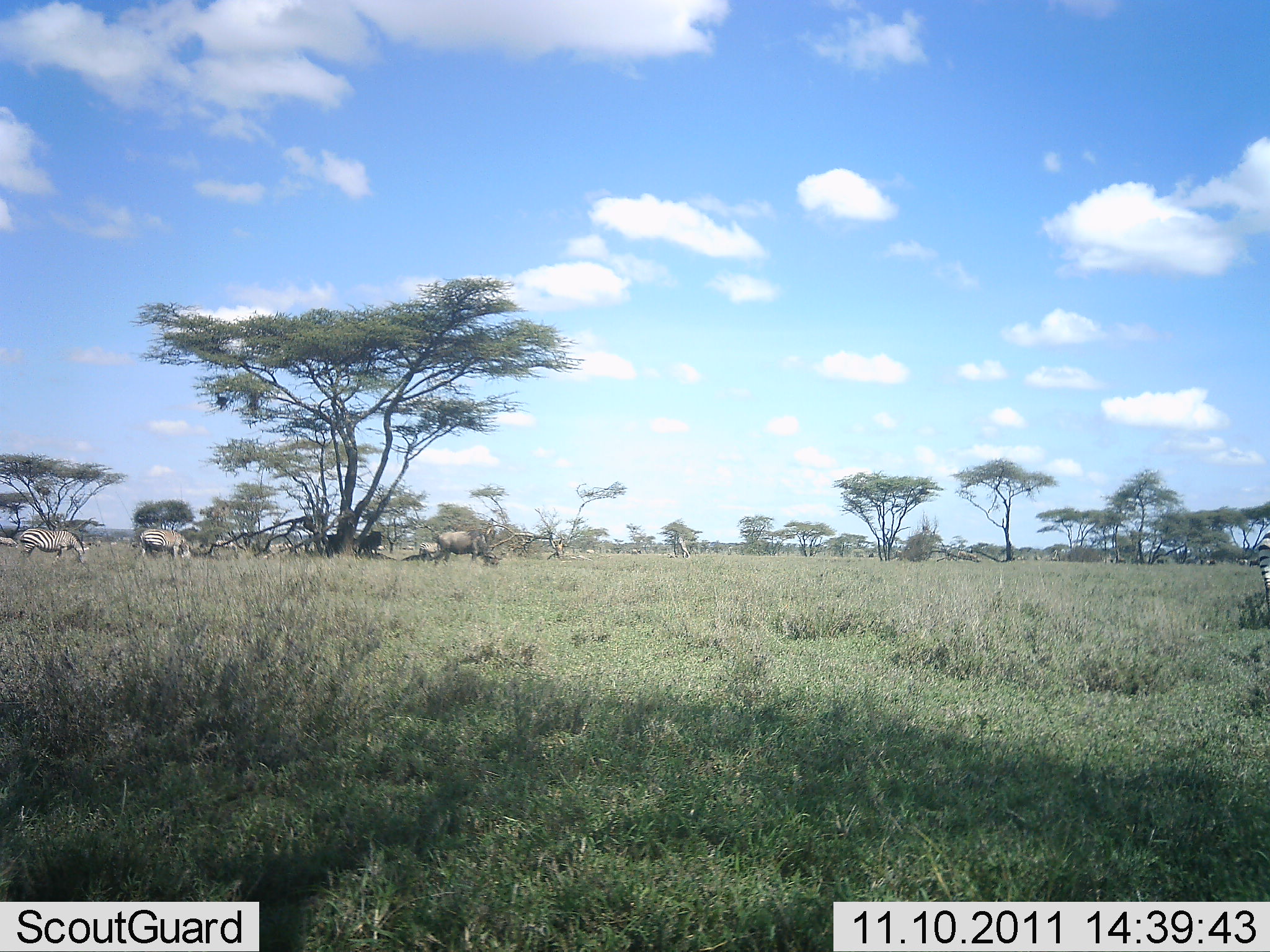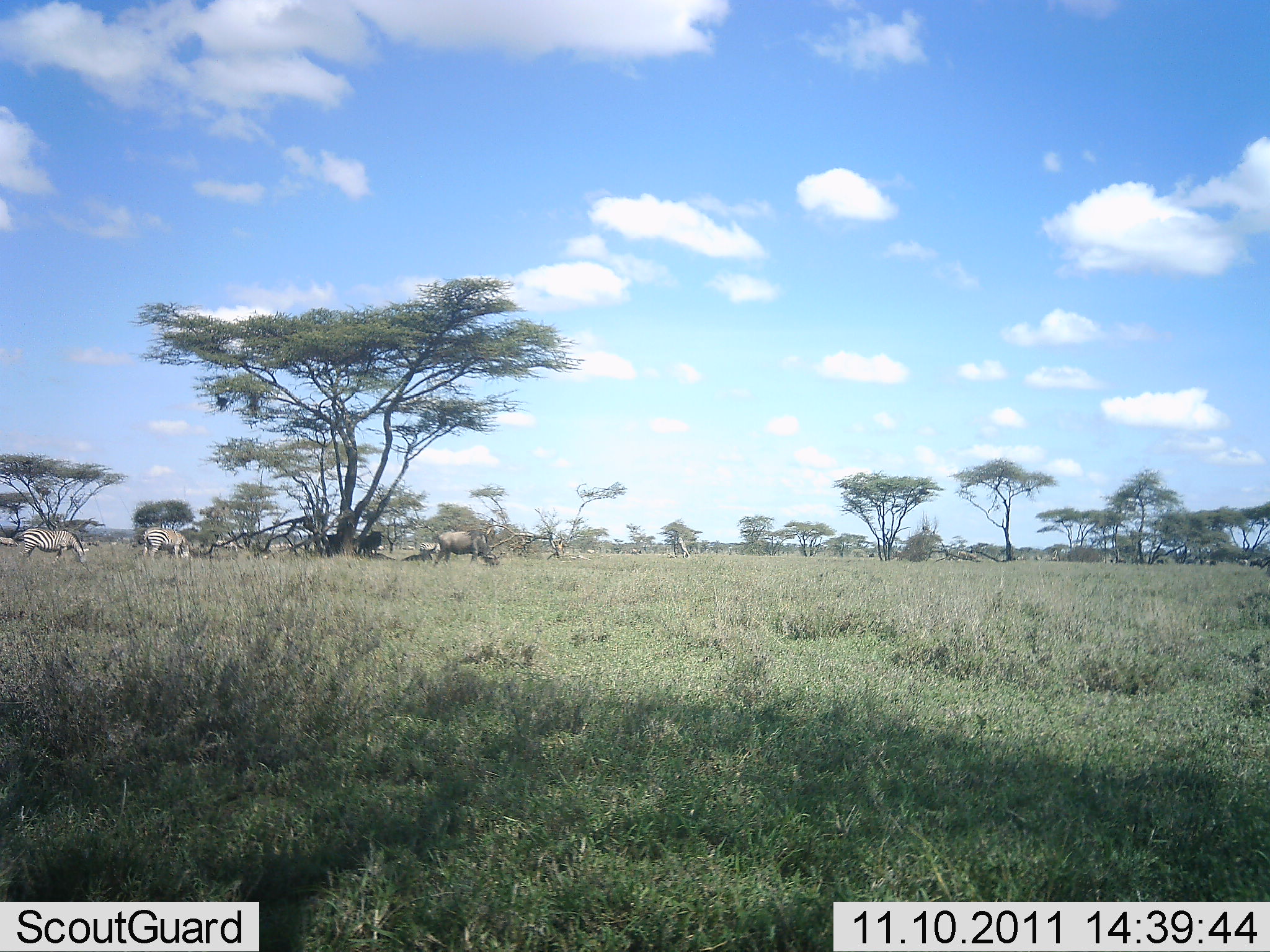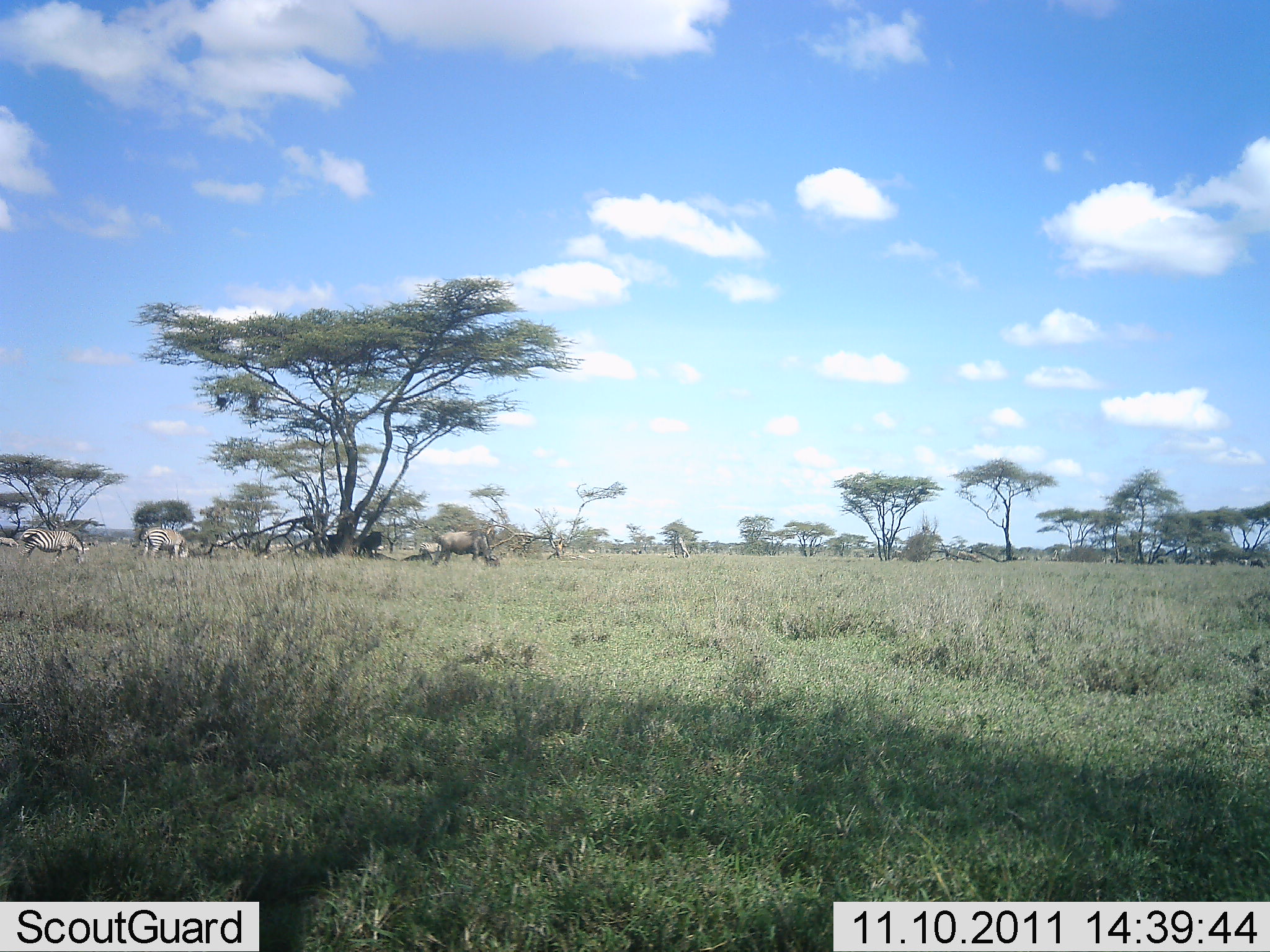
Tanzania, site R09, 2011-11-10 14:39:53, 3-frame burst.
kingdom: Animalia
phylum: Chordata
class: Mammalia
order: Artiodactyla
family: Bovidae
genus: Connochaetes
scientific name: Connochaetes taurinus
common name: blue wildebeest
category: wildebeest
Wildebeest (blue wildebeest) (Connochaetes taurinus), count 1. Behavior (volunteer vote fractions): standing 30%, resting 10%, moving 0%, interacting 0%. Young present (vote fraction): 0%. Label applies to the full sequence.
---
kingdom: Animalia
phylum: Chordata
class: Mammalia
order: Perissodactyla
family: Equidae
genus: Equus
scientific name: Equus quagga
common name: plains zebra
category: zebra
Zebra (plains zebra) (Equus quagga), count 3. Behavior (volunteer vote fractions): standing 36%, resting 0%, moving 18%, interacting 5%. Young present (vote fraction): 0%. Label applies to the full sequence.